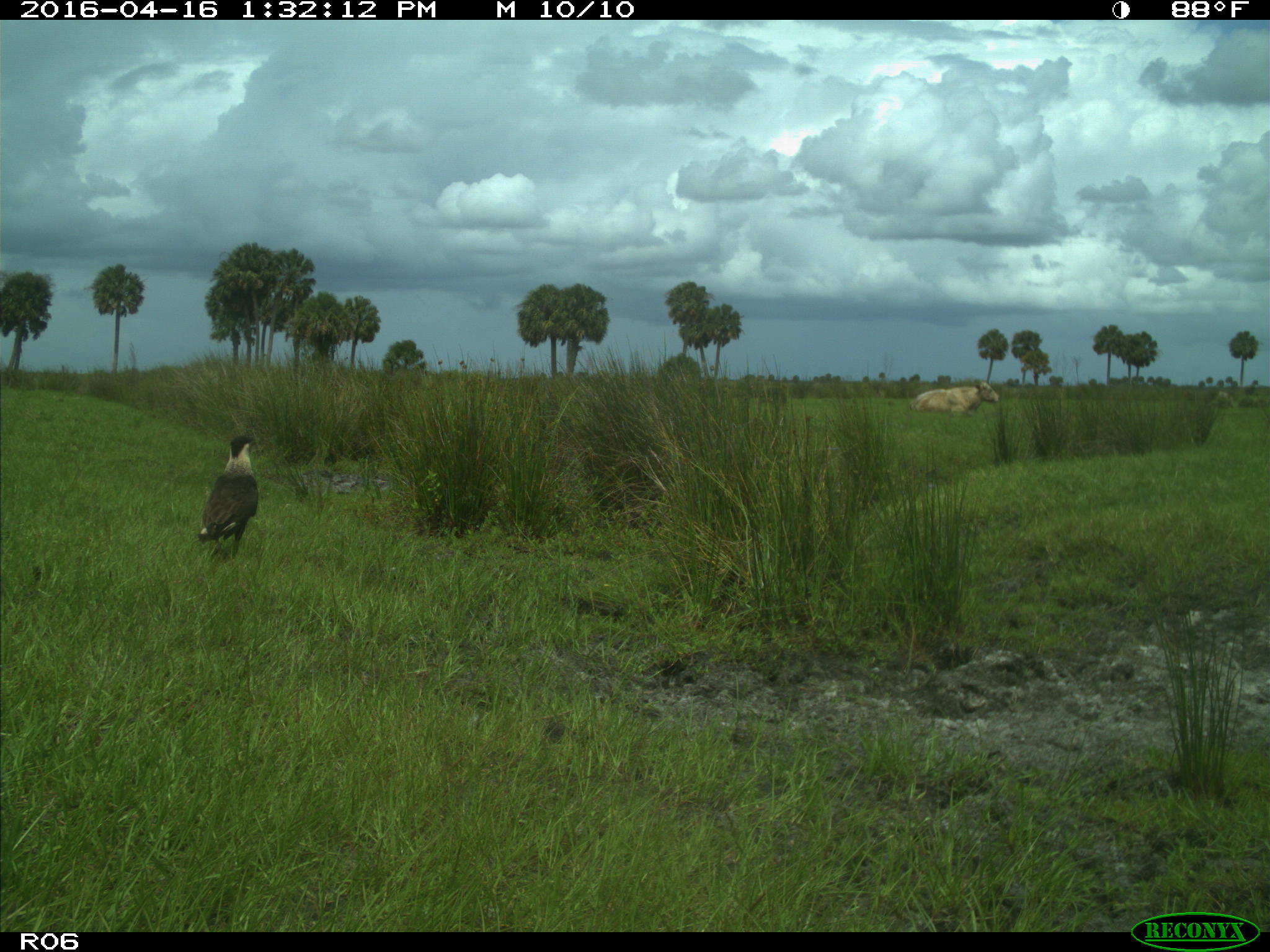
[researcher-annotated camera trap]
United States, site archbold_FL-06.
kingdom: Animalia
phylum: Chordata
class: Mammalia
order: Artiodactyla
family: Bovidae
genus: Bos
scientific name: Bos taurus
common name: domestic cow